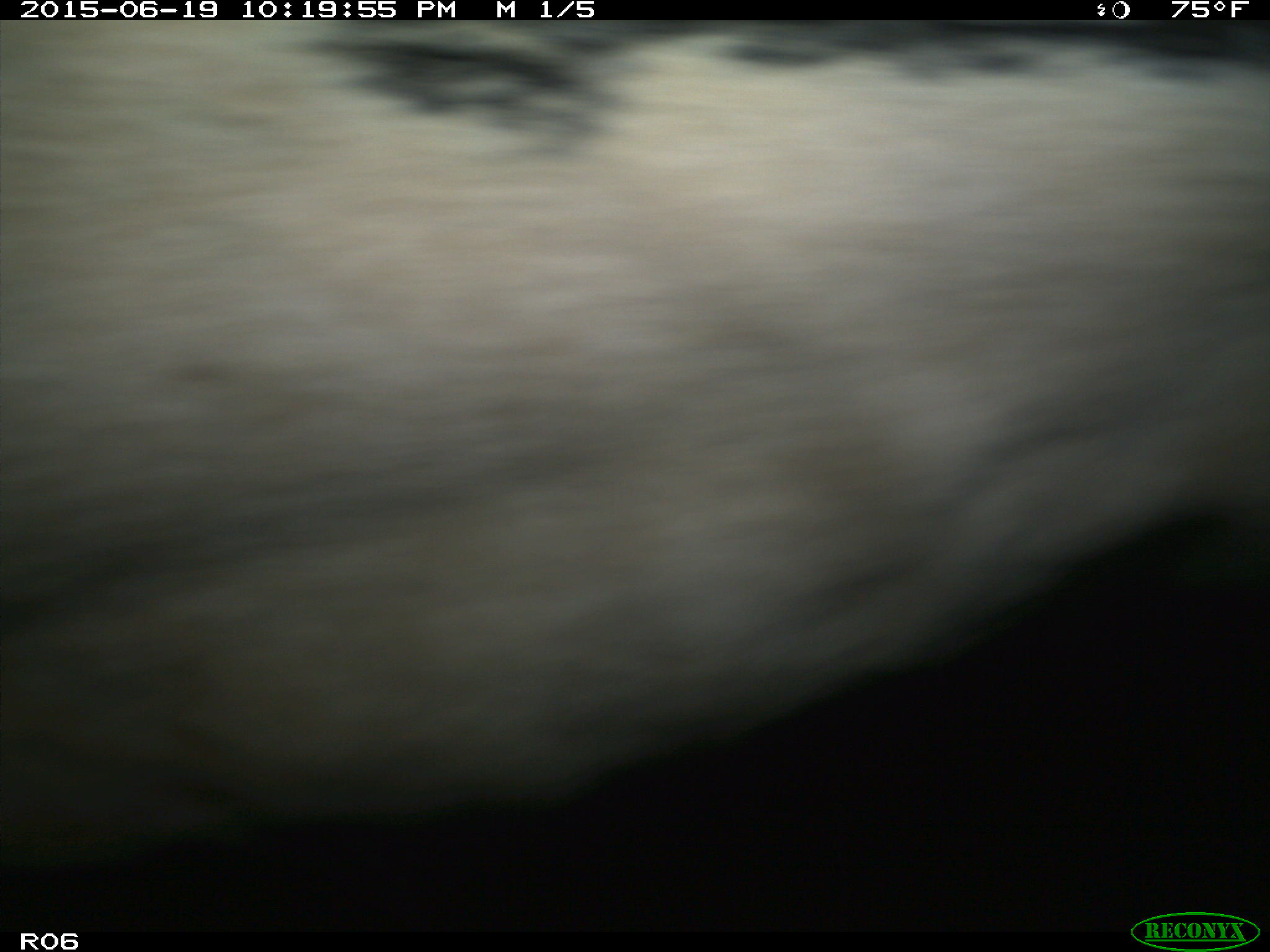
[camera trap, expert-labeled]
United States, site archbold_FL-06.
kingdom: Animalia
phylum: Chordata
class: Mammalia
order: Artiodactyla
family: Bovidae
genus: Bos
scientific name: Bos taurus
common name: domestic cow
Bos taurus (domestic cow).